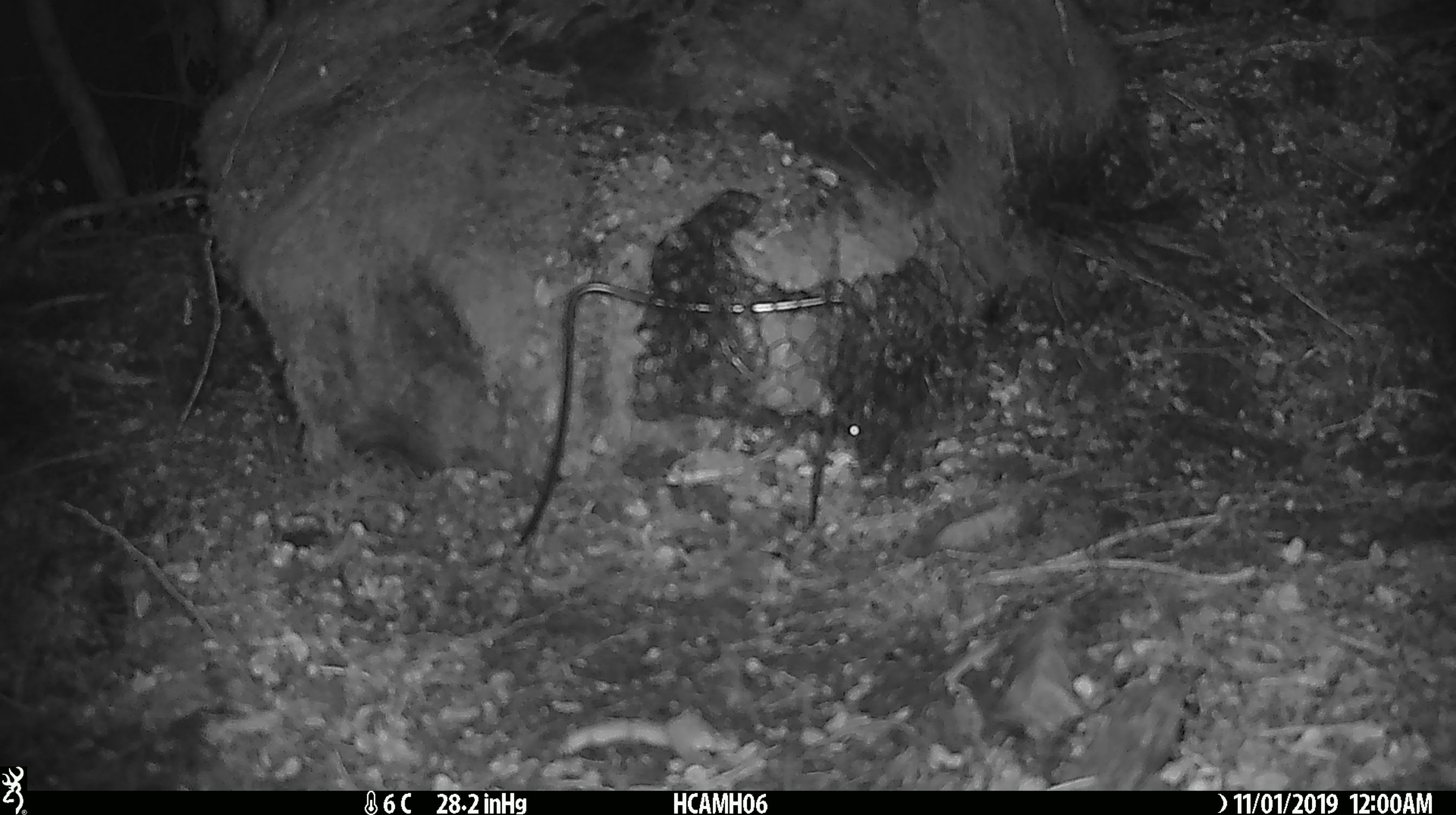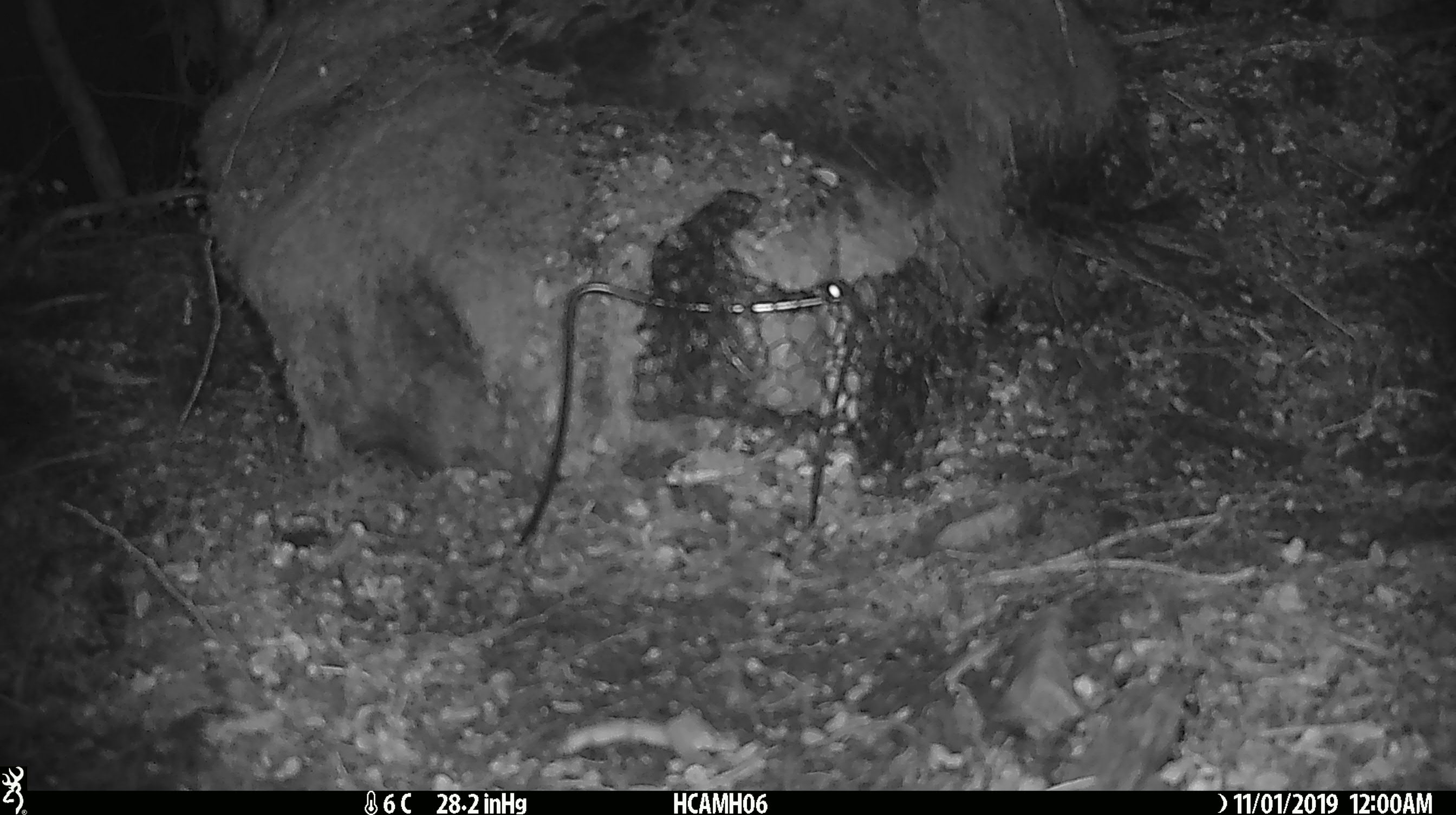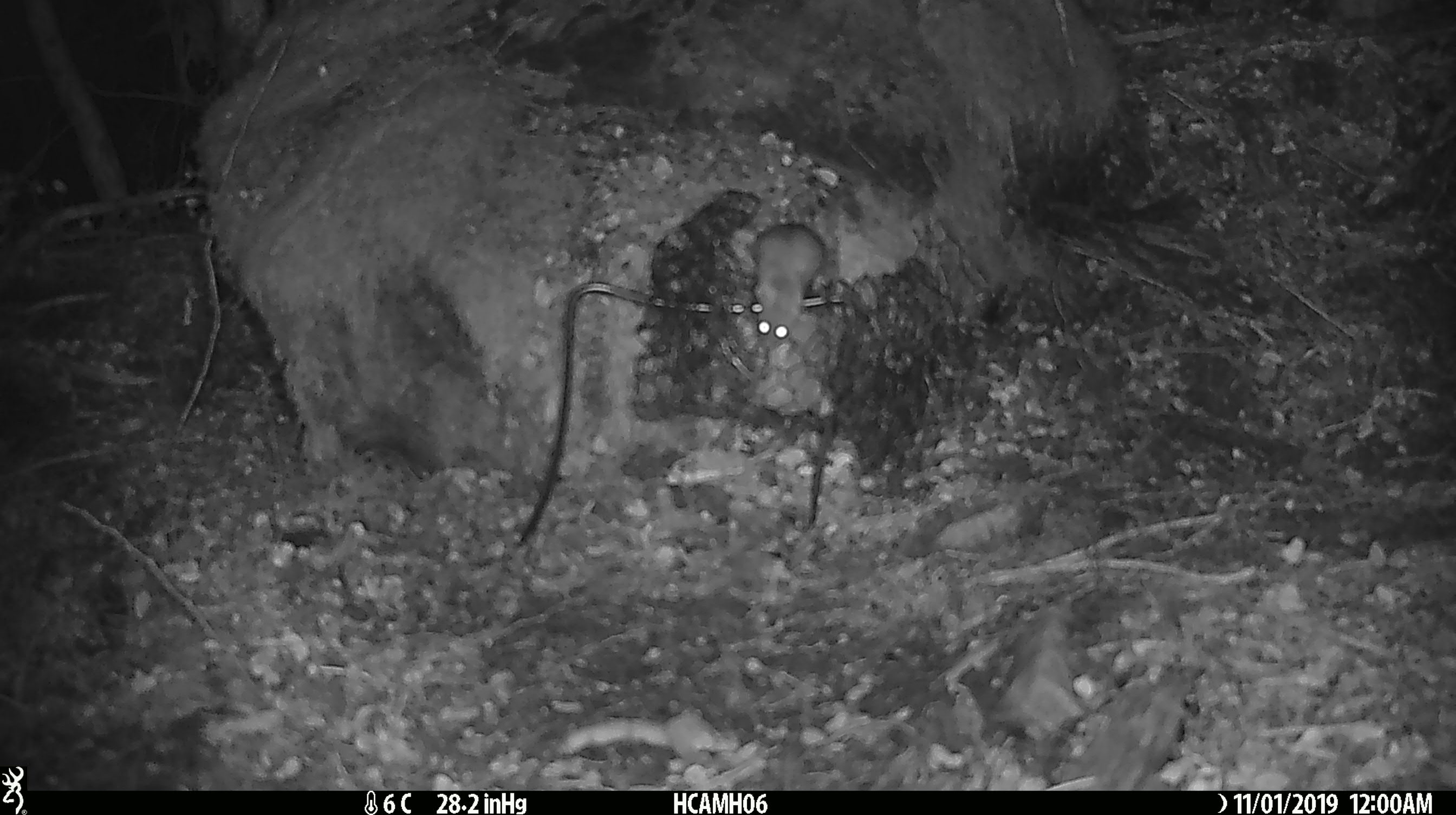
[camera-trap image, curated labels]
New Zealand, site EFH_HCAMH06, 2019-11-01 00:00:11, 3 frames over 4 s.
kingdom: Animalia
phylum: Chordata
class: Mammalia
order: Rodentia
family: Muridae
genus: Mus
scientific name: Mus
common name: mouse